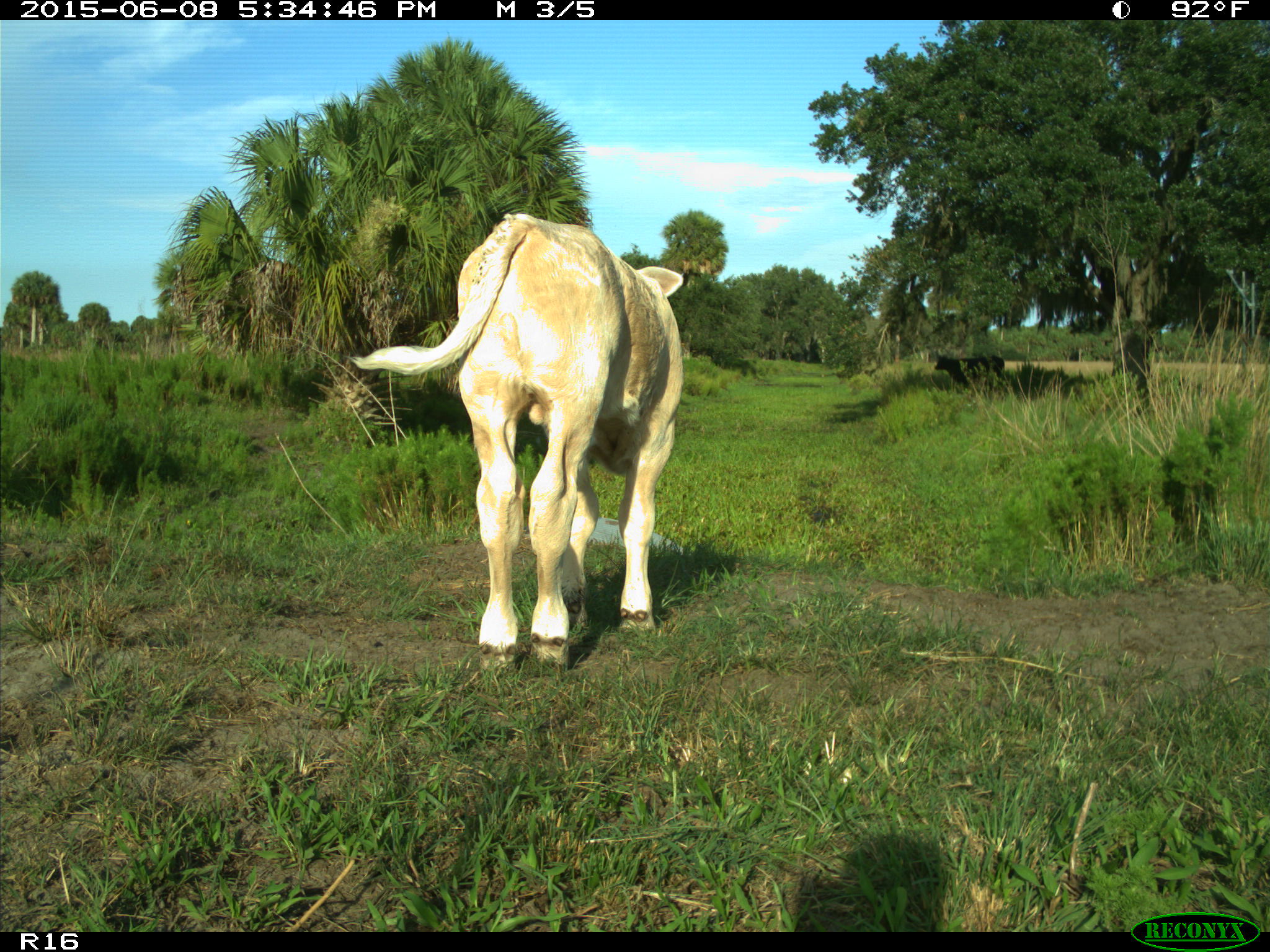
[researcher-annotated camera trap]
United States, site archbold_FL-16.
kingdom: Animalia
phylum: Chordata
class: Mammalia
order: Artiodactyla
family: Bovidae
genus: Bos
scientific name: Bos taurus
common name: domestic cow